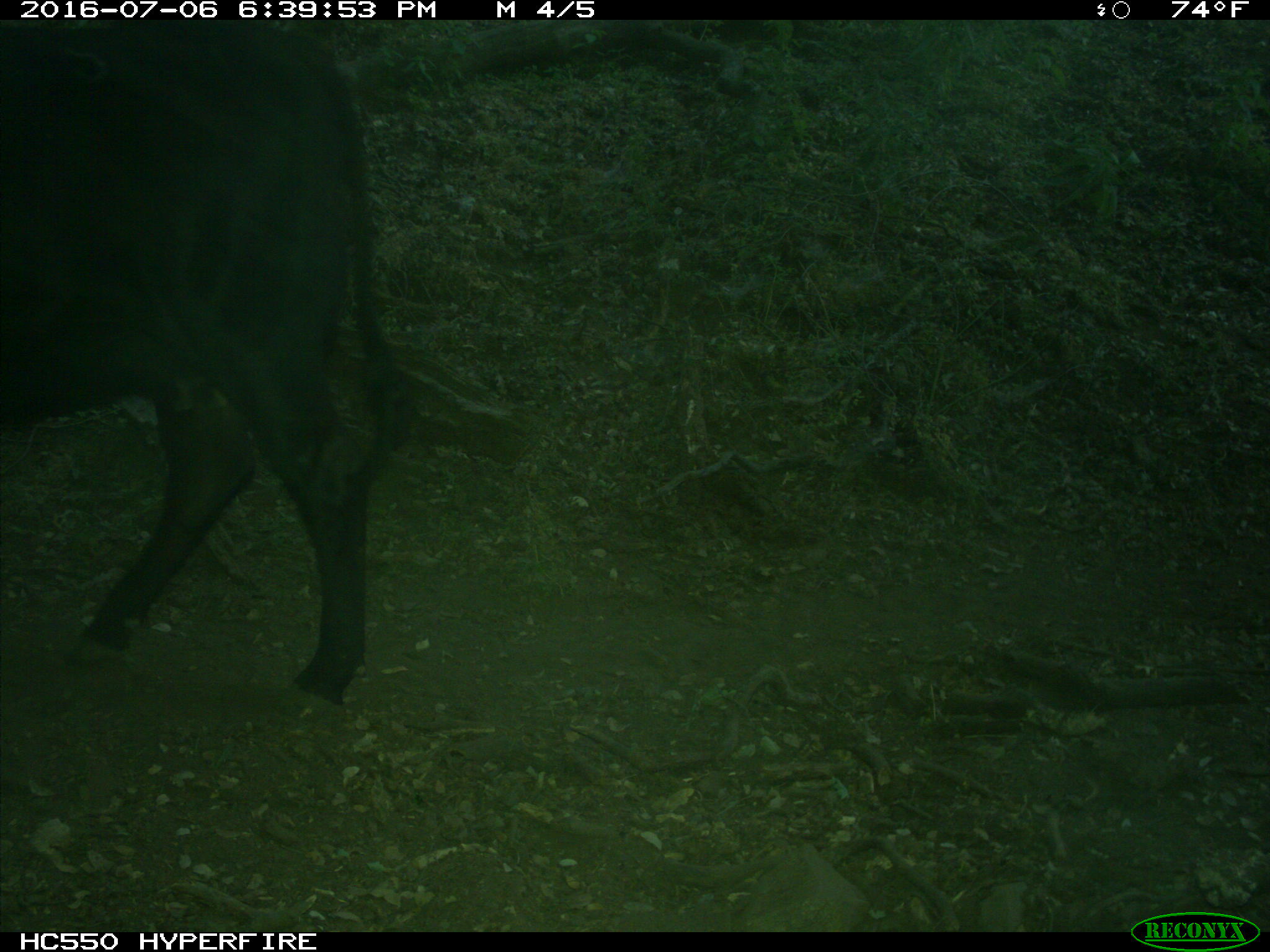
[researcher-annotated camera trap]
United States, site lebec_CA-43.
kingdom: Animalia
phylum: Chordata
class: Mammalia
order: Artiodactyla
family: Bovidae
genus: Bos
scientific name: Bos taurus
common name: domestic cow